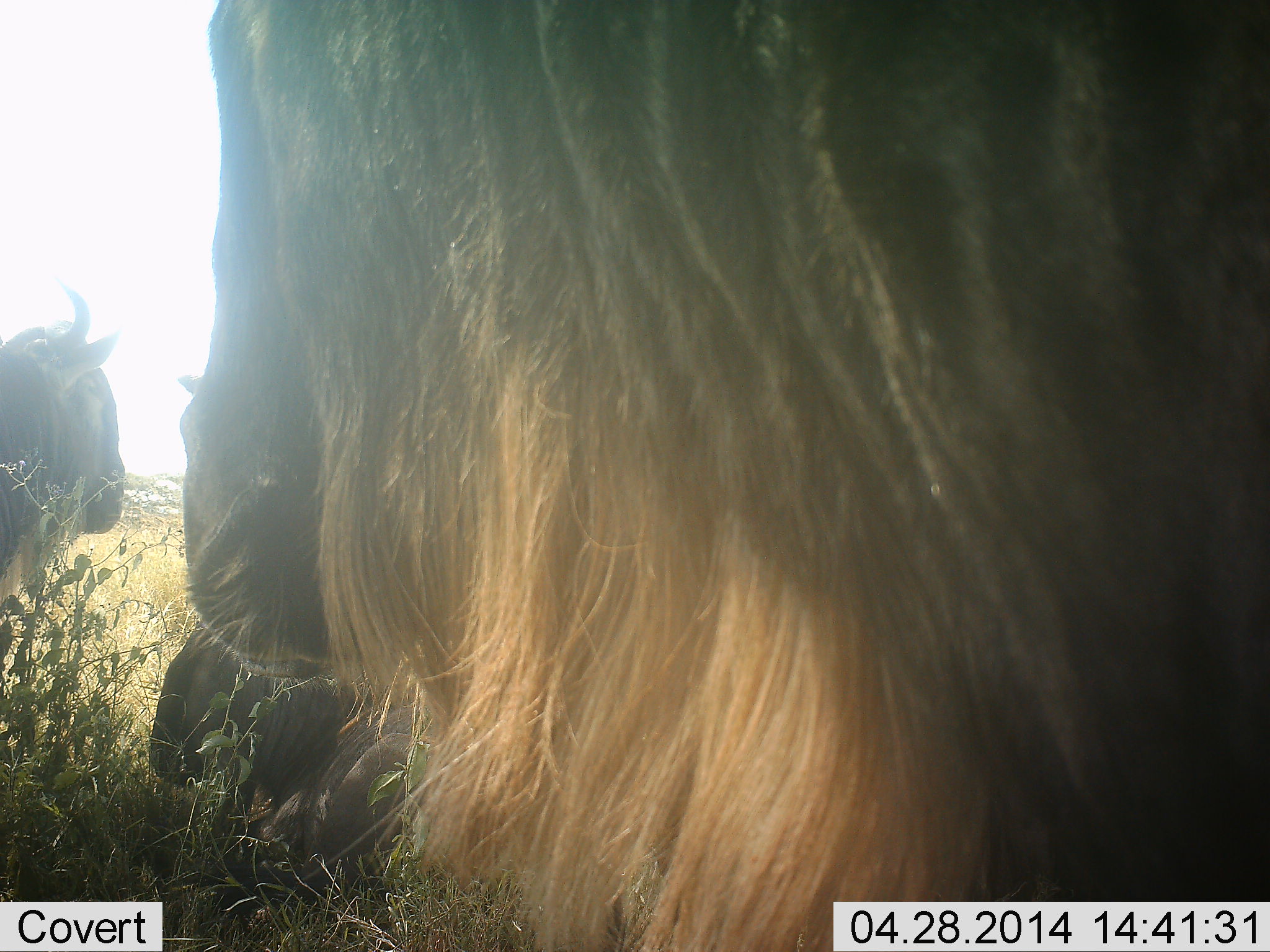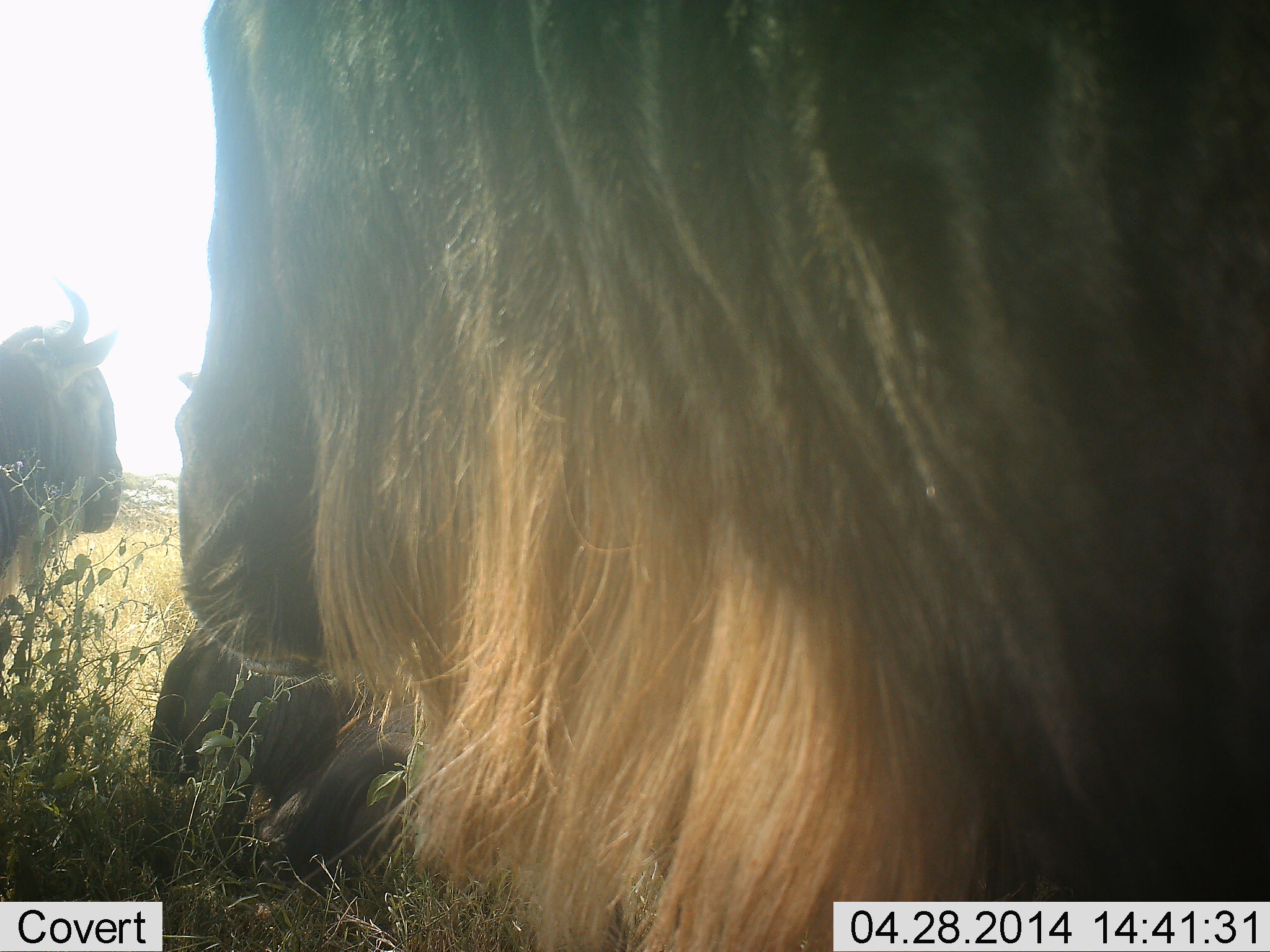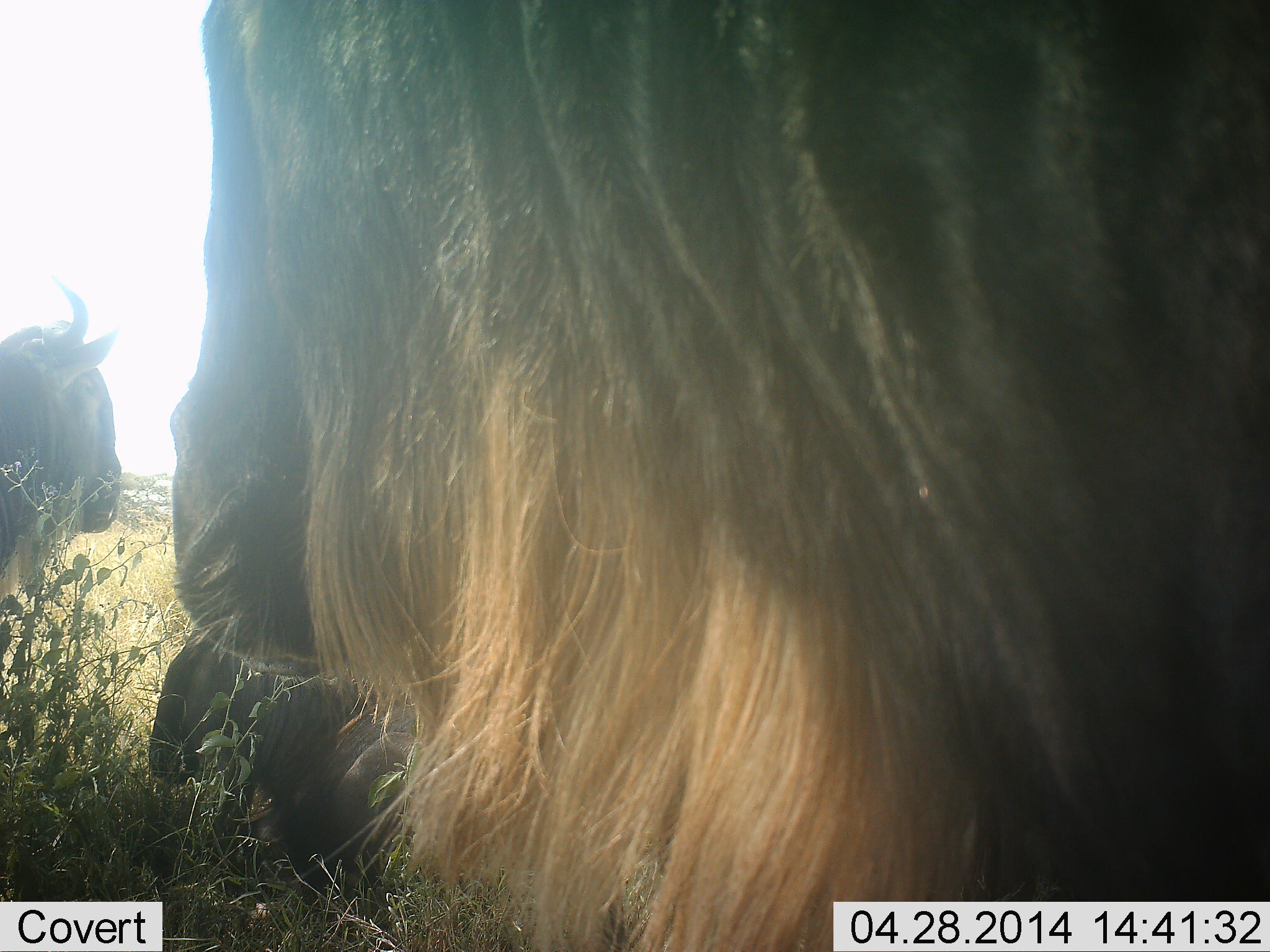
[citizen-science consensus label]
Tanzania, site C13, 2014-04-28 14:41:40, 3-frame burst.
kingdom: Animalia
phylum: Chordata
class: Mammalia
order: Artiodactyla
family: Bovidae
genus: Connochaetes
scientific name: Connochaetes taurinus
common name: blue wildebeest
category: wildebeest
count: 3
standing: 60%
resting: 90%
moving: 0%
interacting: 0%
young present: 0%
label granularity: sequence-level